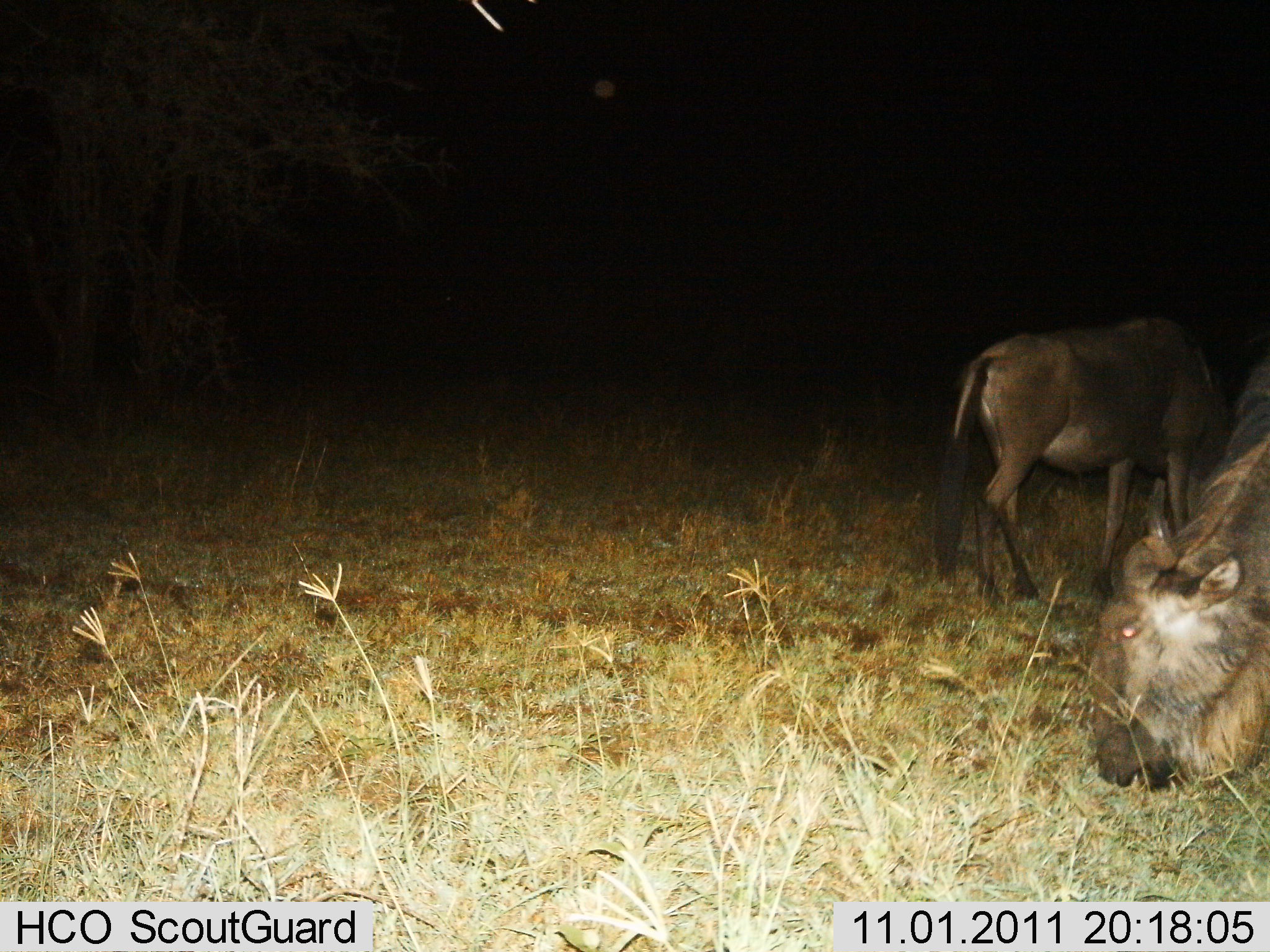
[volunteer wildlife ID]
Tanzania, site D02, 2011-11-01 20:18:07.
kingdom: Animalia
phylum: Chordata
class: Mammalia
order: Artiodactyla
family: Bovidae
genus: Connochaetes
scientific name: Connochaetes taurinus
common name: blue wildebeest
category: wildebeest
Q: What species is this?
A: Wildebeest (blue wildebeest) (Connochaetes taurinus).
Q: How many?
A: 2.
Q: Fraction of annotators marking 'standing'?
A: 14%.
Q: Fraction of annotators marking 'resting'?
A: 0%.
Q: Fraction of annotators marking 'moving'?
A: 0%.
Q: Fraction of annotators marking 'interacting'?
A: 0%.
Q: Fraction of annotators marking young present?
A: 7%.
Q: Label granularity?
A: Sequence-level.